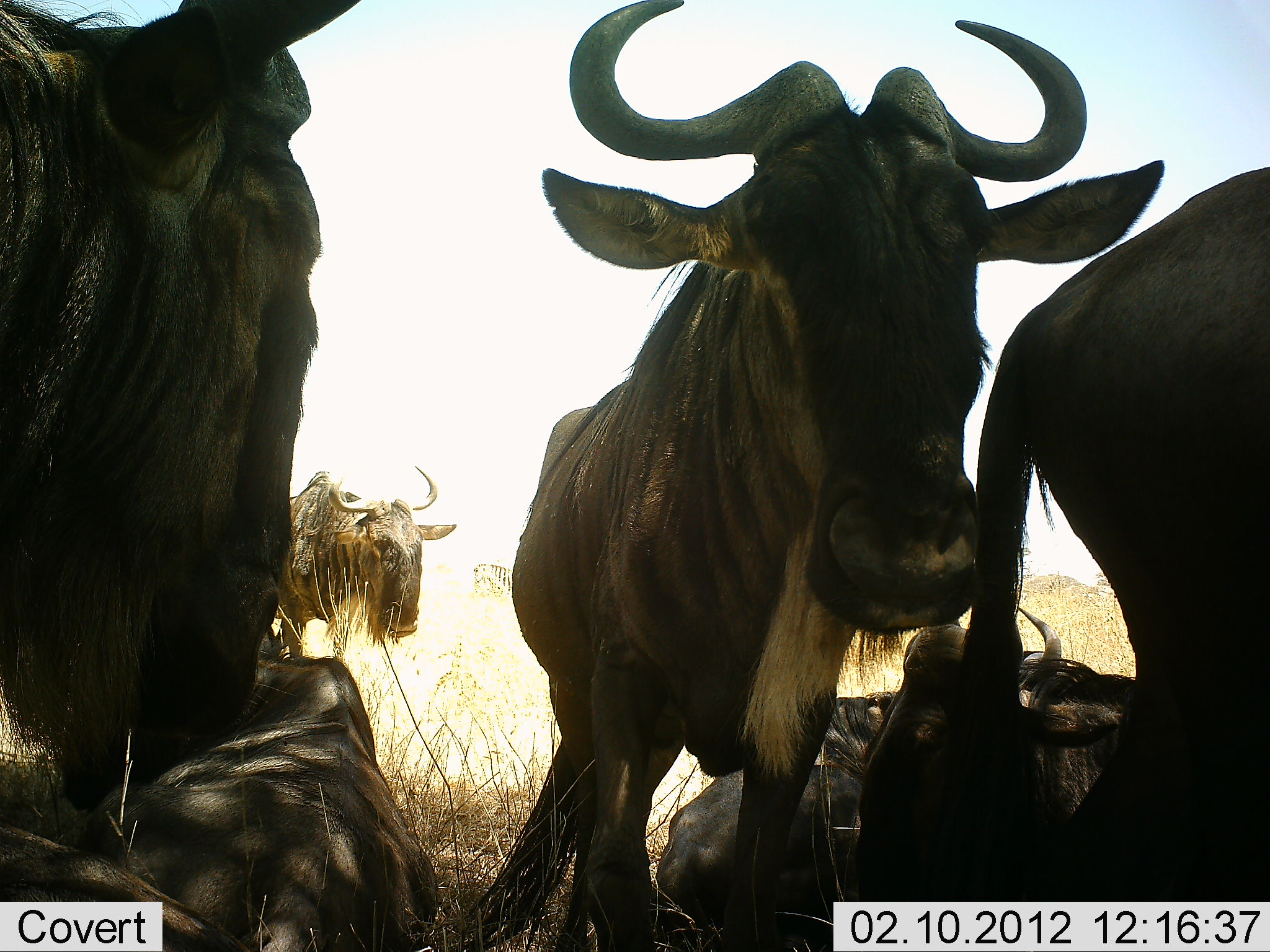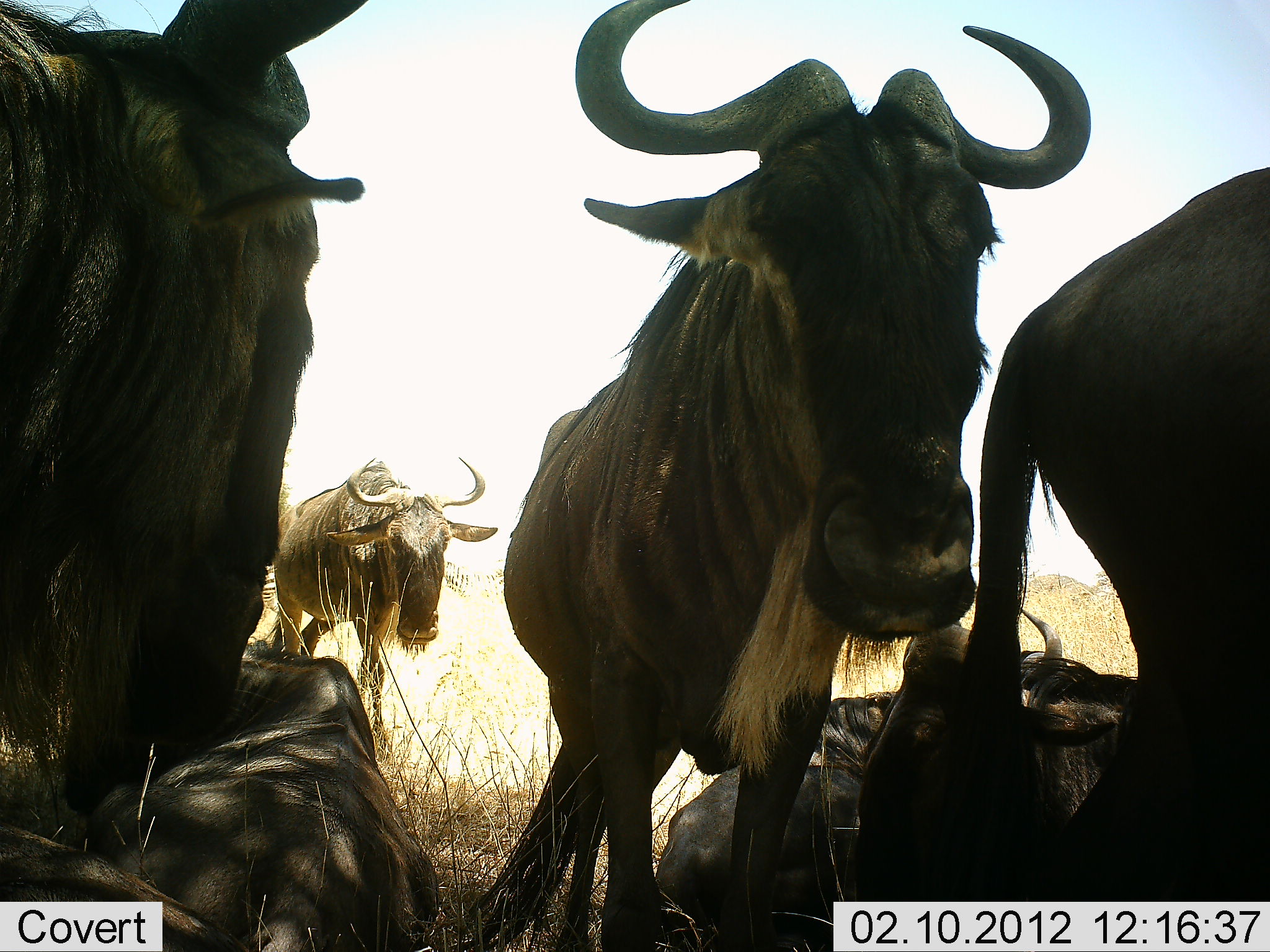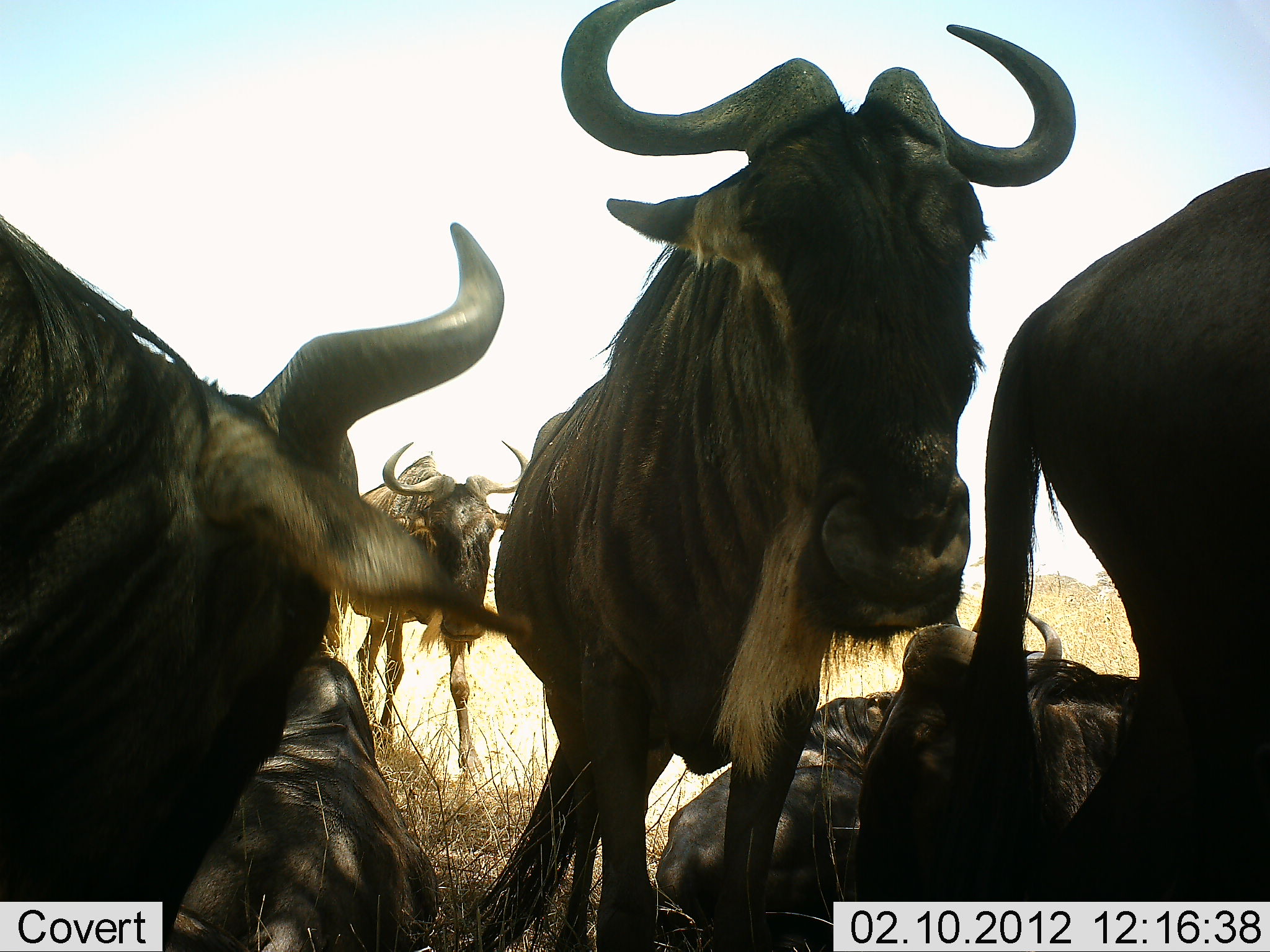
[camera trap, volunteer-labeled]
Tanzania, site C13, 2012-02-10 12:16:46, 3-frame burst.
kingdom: Animalia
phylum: Chordata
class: Mammalia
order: Artiodactyla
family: Bovidae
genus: Connochaetes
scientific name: Connochaetes taurinus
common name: blue wildebeest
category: wildebeest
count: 6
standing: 80%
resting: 93%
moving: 30%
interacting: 3%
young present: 0%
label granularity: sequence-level